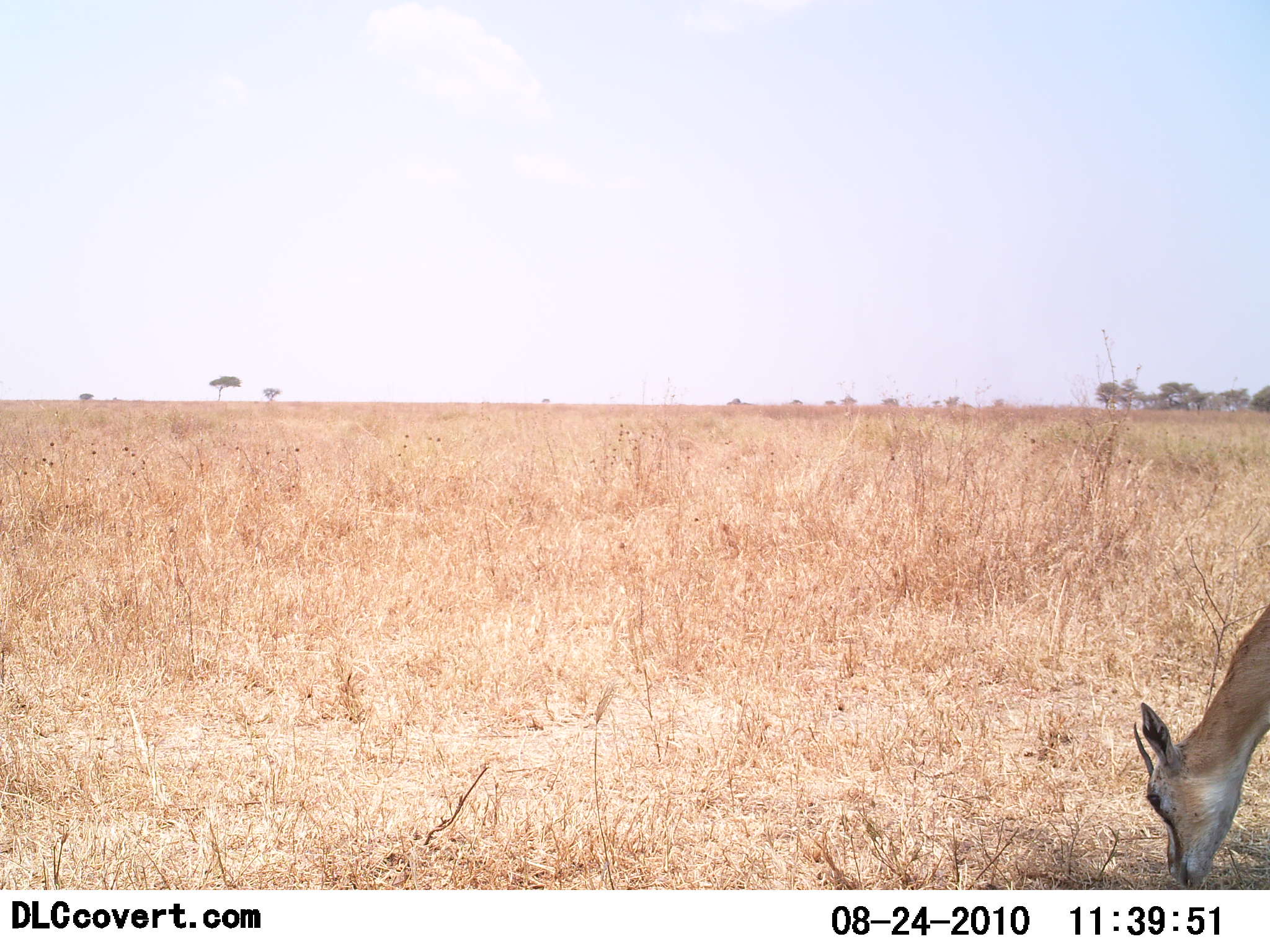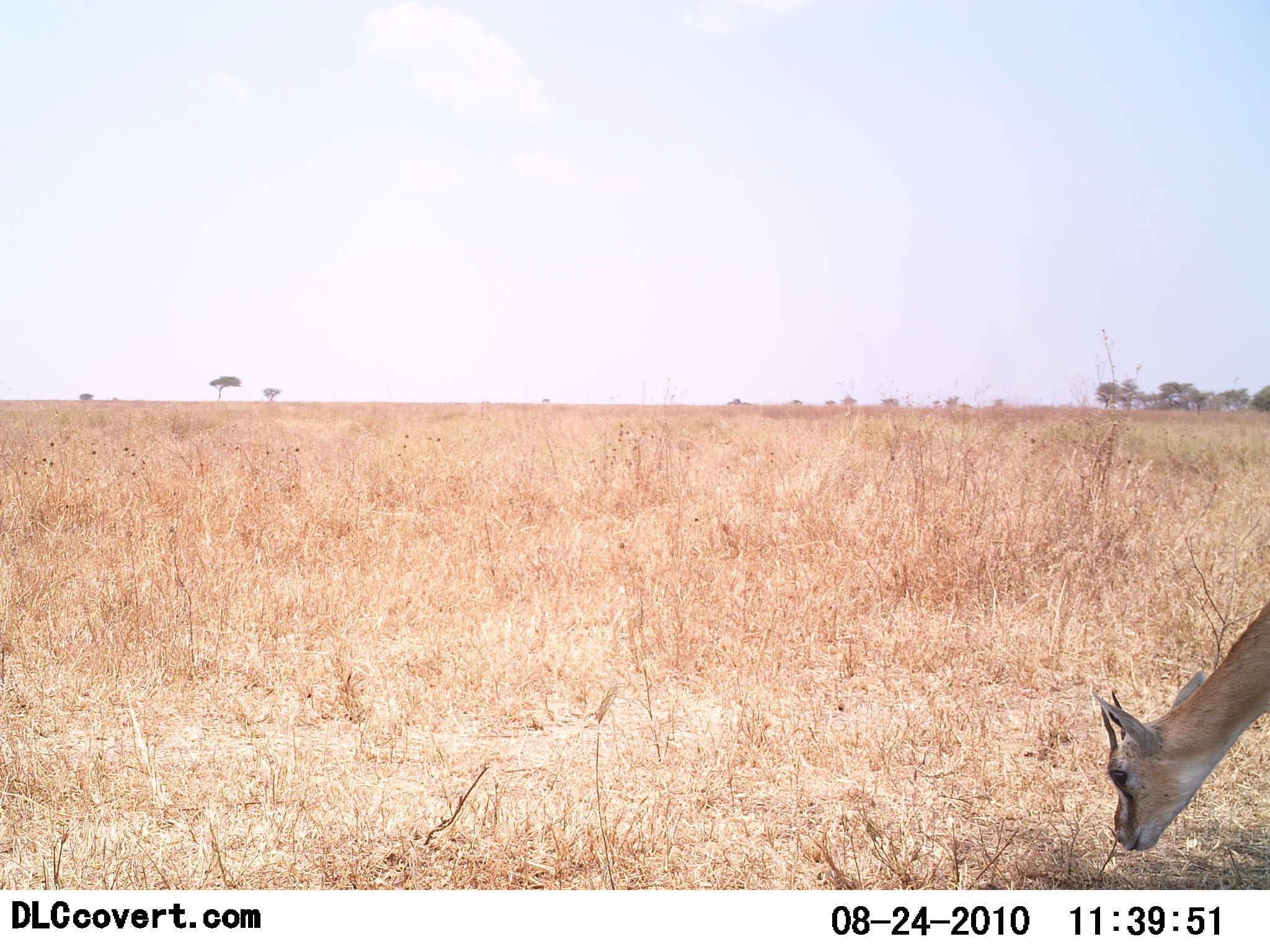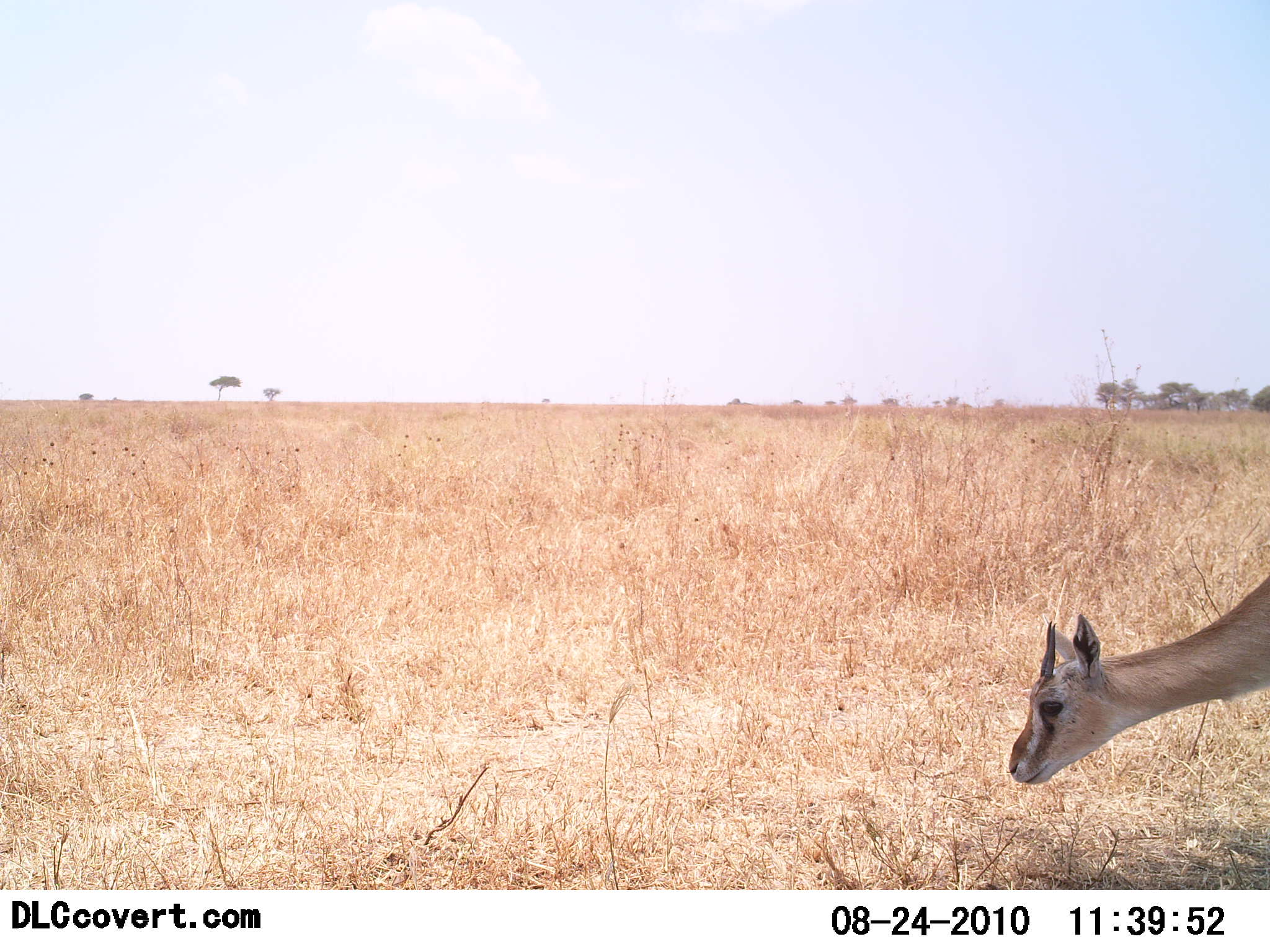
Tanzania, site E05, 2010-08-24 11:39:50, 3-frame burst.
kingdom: Animalia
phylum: Chordata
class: Mammalia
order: Artiodactyla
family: Bovidae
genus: Eudorcas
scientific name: Eudorcas thomsonii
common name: thomson's gazelle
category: gazellethomsons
Gazellethomsons (thomson's gazelle) (Eudorcas thomsonii), count 1. Behavior (volunteer vote fractions): standing 0%, resting 0%, moving 0%, interacting 0%. Young present (vote fraction): 0%. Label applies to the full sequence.